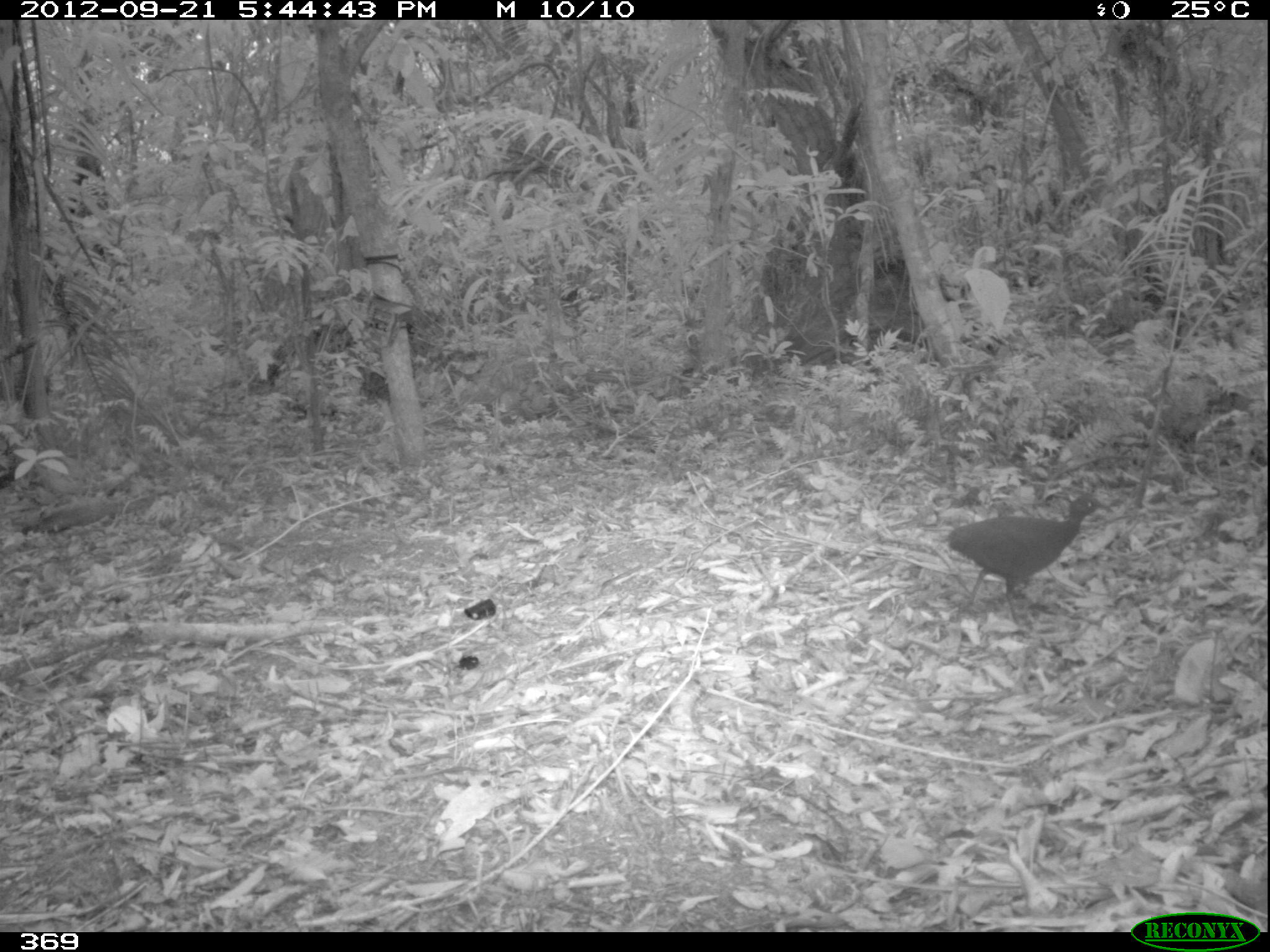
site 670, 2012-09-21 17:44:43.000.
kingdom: Animalia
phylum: Chordata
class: Aves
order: Galliformes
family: Phasianidae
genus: Alectoris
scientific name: Alectoris rufa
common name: red-legged partridge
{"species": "Alectoris rufa (red-legged partridge)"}